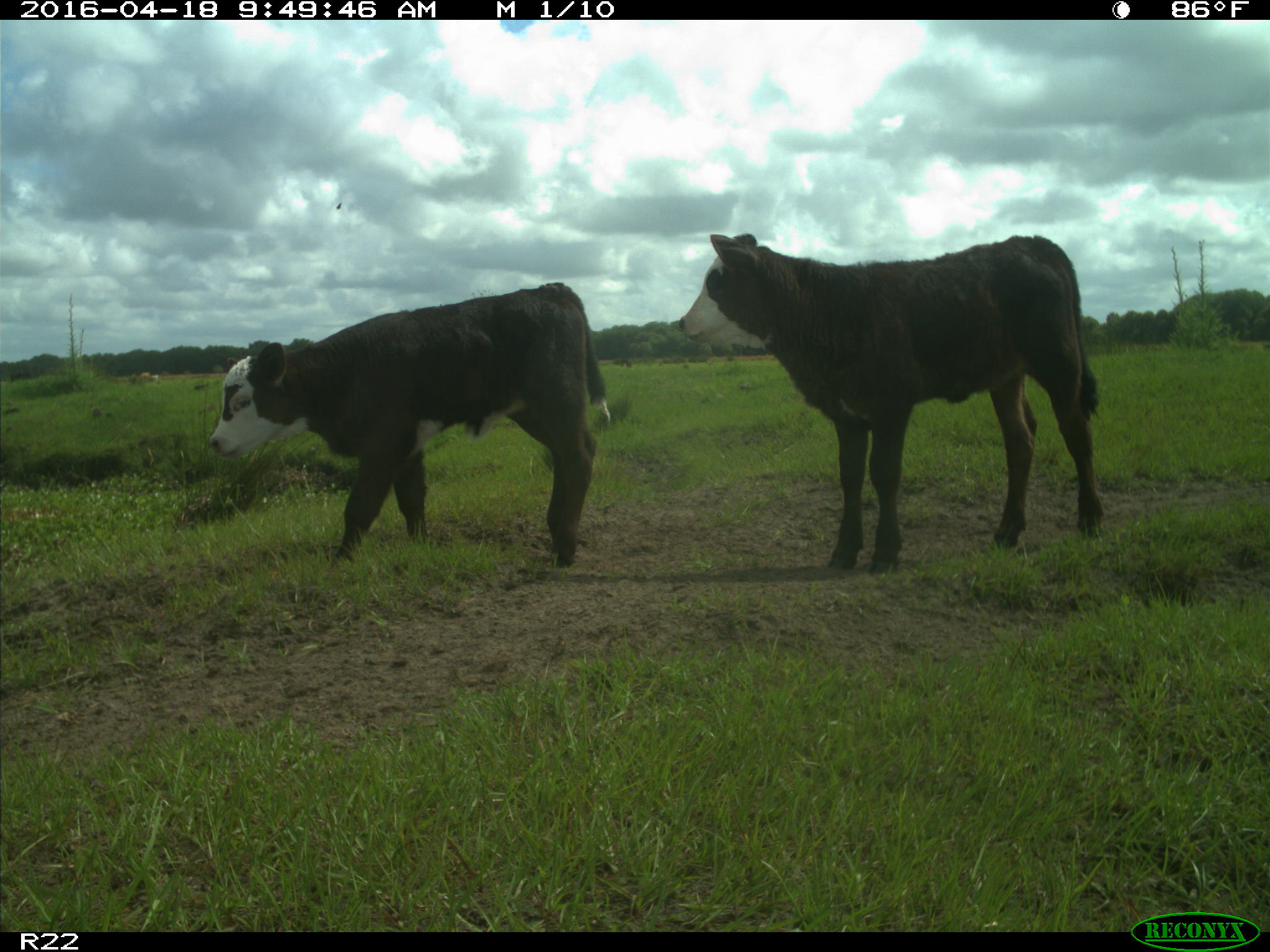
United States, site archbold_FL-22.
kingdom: Animalia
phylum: Chordata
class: Mammalia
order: Artiodactyla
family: Bovidae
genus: Bos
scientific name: Bos taurus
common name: domestic cow